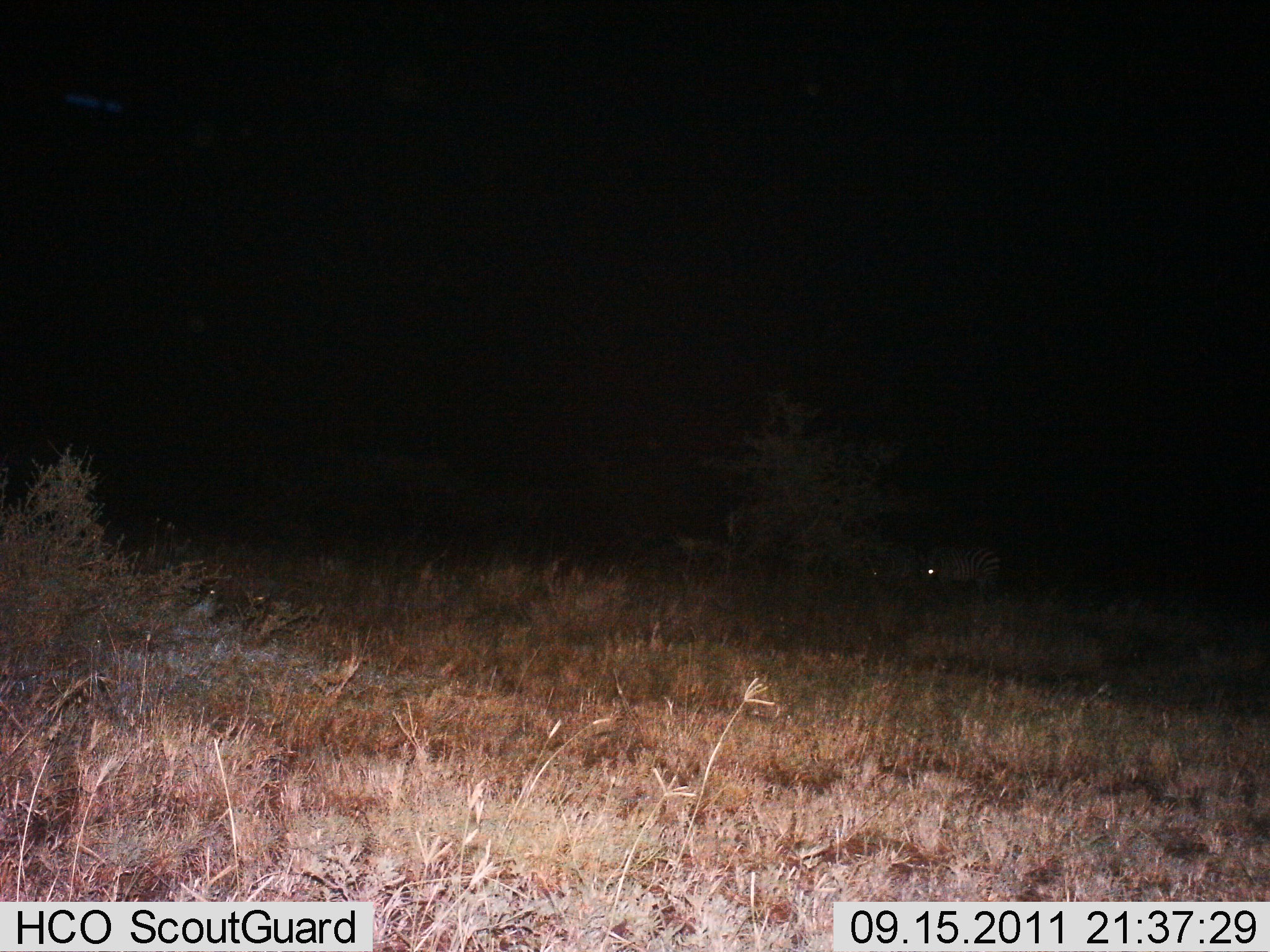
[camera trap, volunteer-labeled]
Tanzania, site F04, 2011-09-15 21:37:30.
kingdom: Animalia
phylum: Chordata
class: Mammalia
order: Perissodactyla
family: Equidae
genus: Equus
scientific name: Equus quagga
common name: plains zebra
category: zebra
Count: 1.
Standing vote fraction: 100%.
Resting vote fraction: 9%.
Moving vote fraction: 0%.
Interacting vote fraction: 0%.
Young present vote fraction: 0%.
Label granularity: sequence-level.